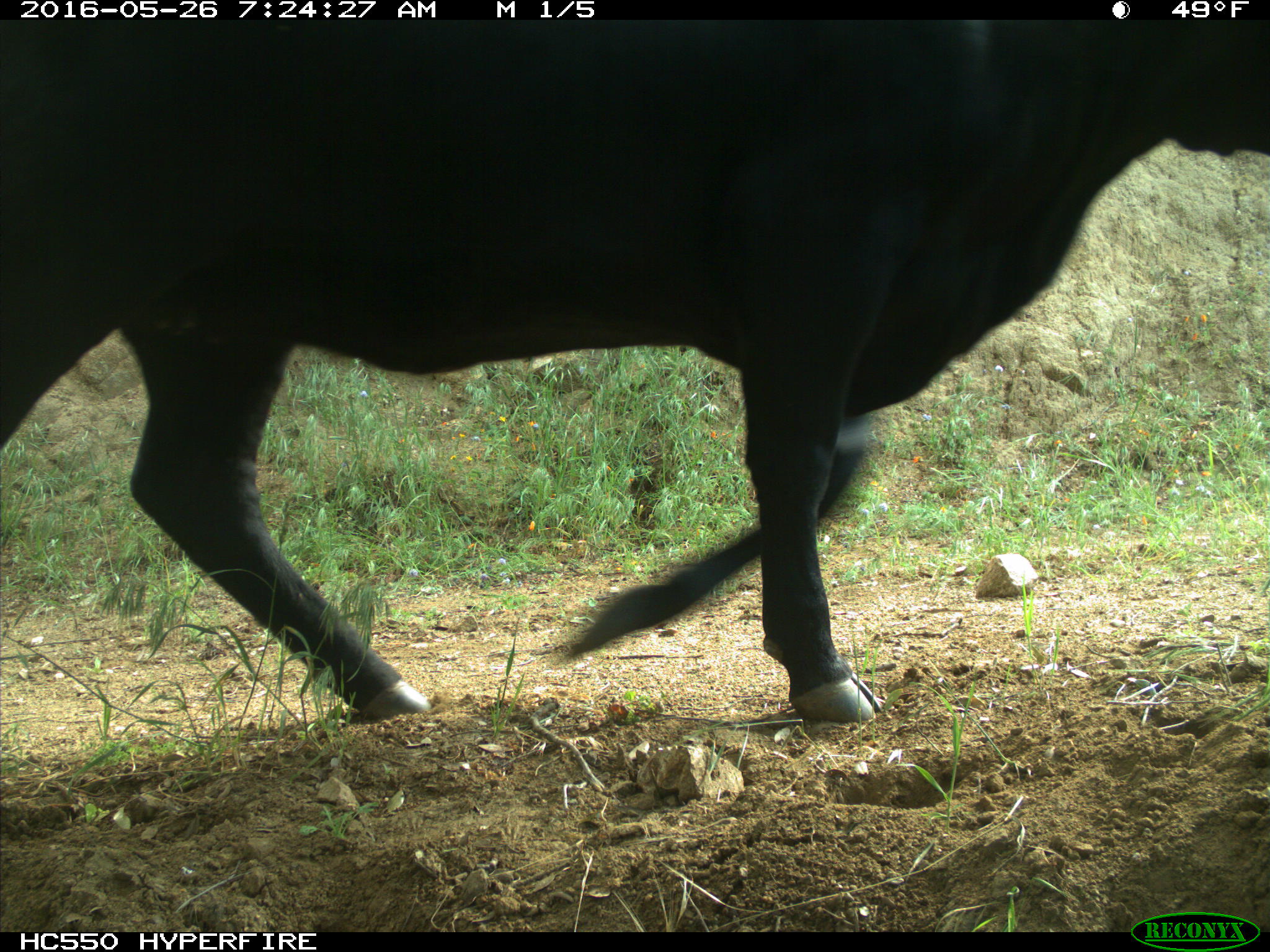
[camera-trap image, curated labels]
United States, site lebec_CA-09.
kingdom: Animalia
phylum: Chordata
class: Mammalia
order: Artiodactyla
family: Bovidae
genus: Bos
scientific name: Bos taurus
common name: domestic cow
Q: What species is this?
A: Bos taurus (domestic cow).